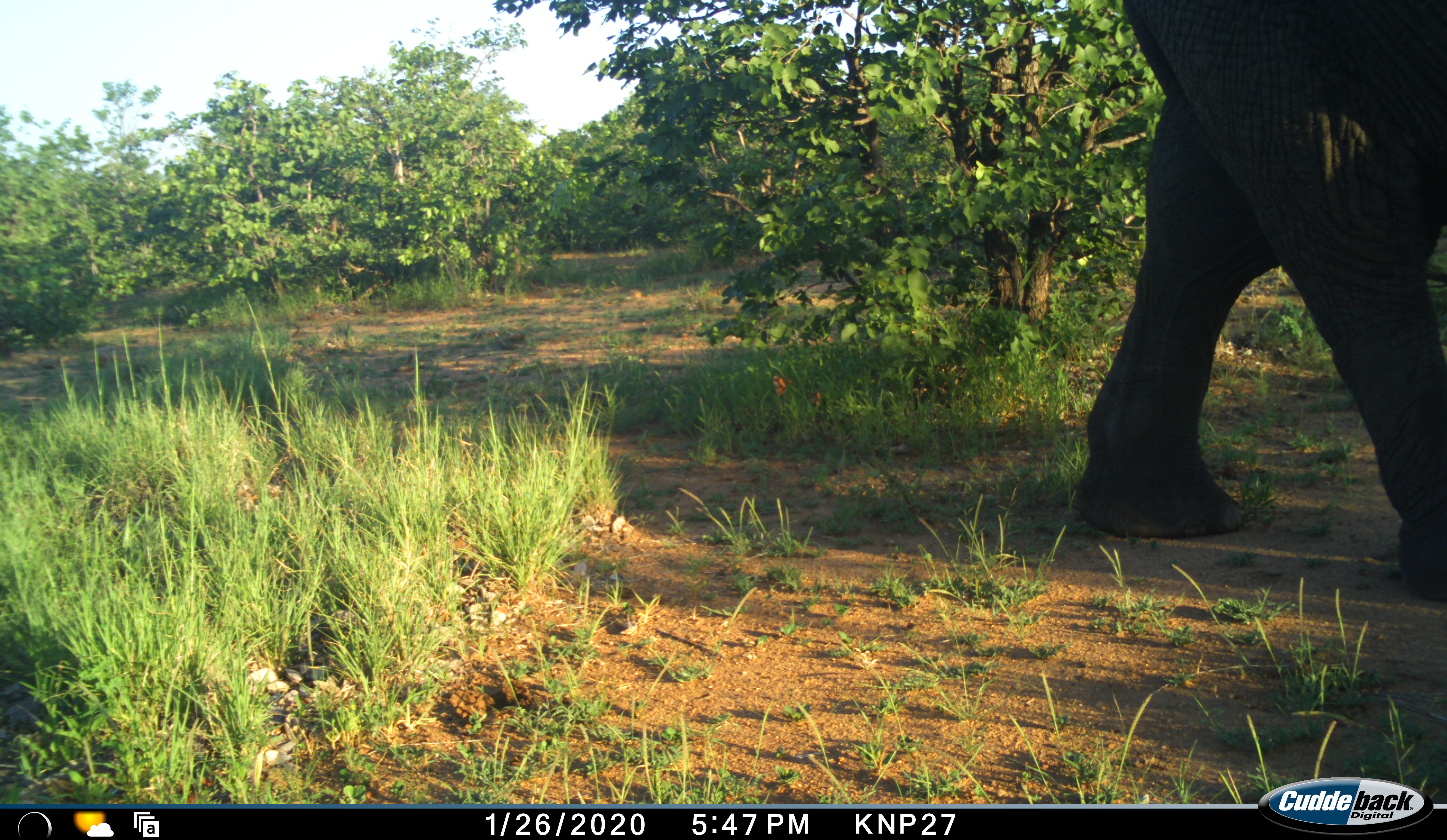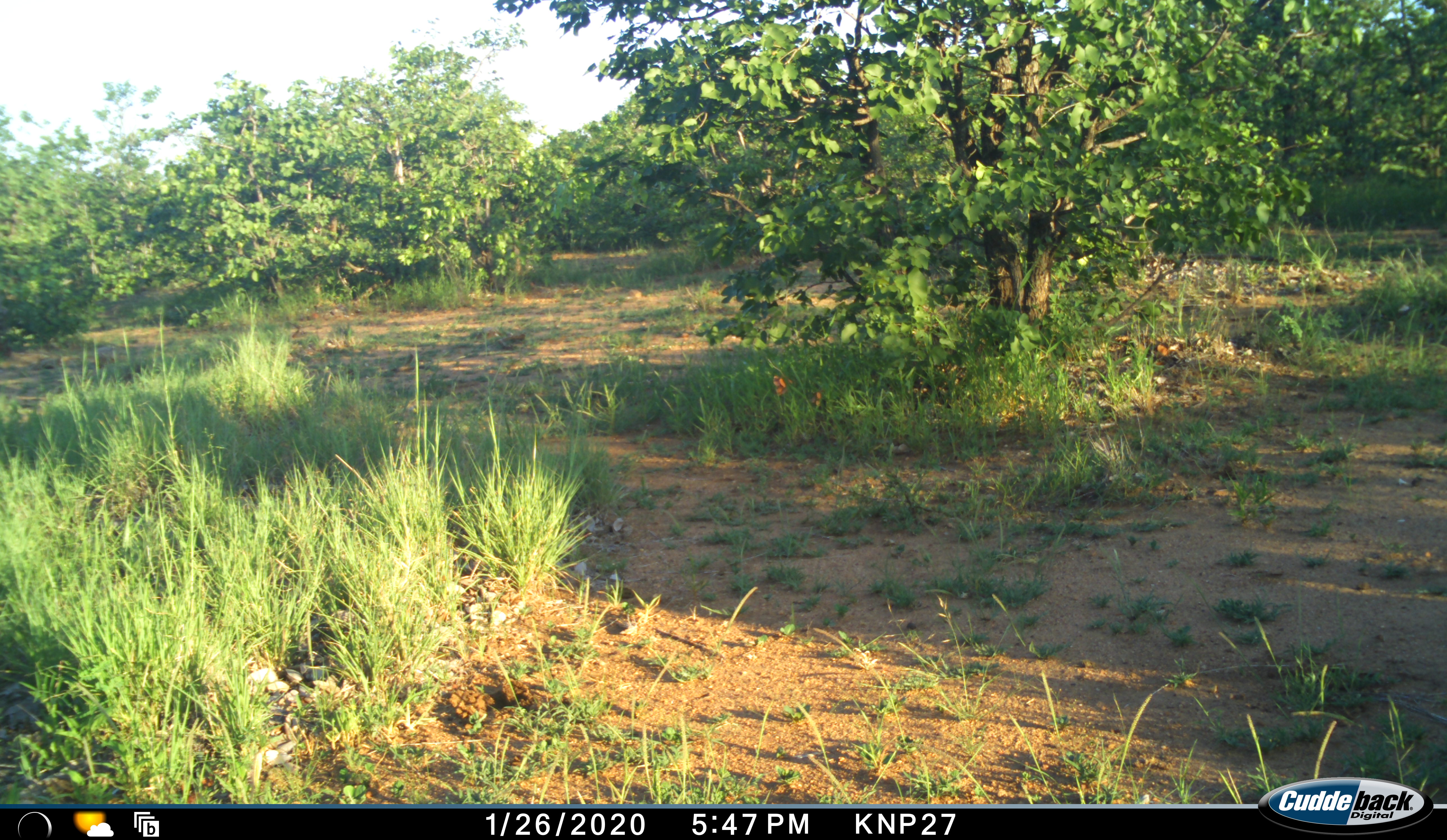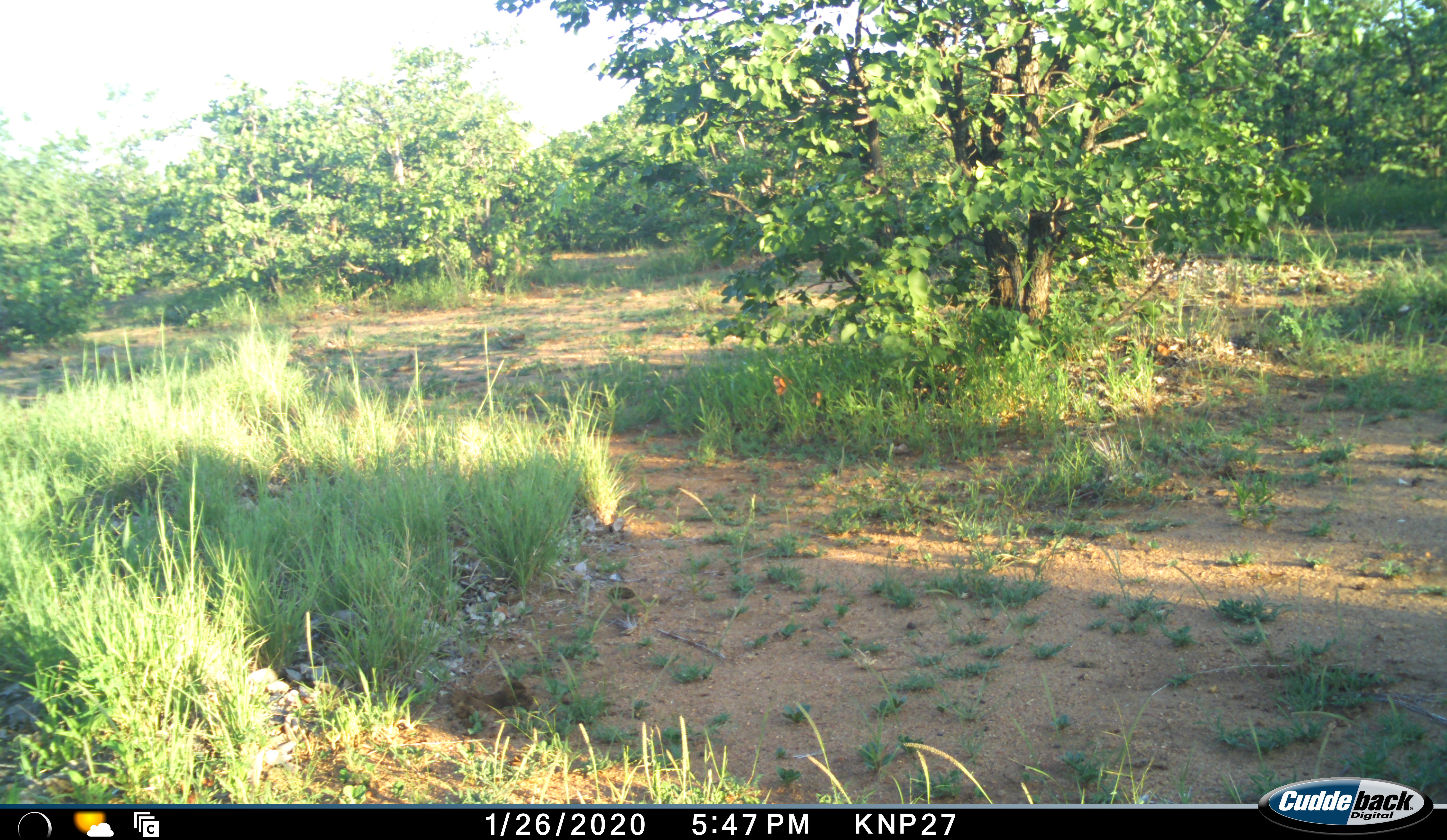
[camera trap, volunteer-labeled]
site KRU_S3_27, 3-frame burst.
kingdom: Animalia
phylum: Chordata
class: Mammalia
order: Proboscidea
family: Elephantidae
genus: Loxodonta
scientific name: Loxodonta africana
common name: african bush elephant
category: elephant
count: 1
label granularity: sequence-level